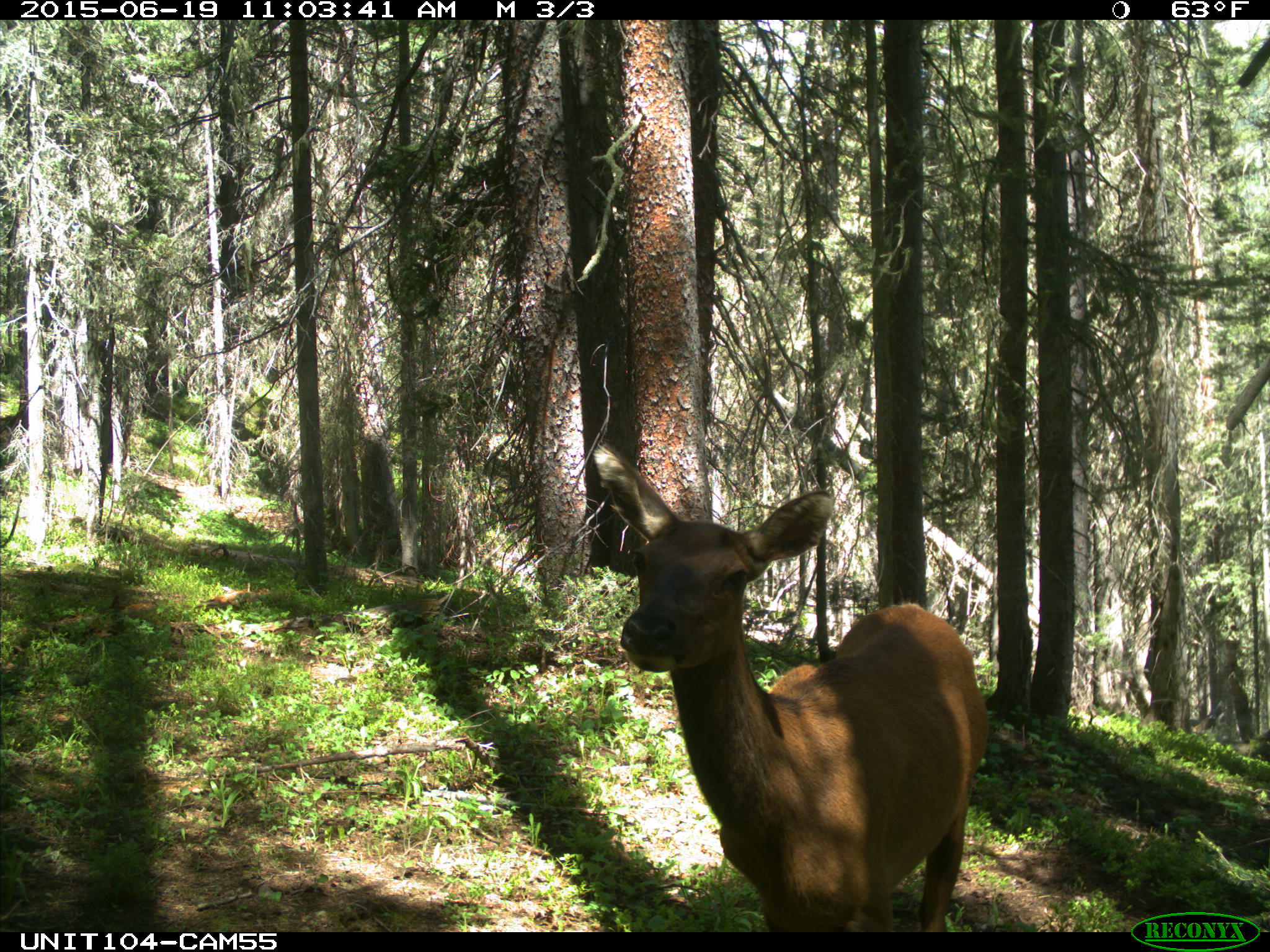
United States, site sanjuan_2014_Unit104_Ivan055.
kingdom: Animalia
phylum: Chordata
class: Mammalia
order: Artiodactyla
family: Cervidae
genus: Cervus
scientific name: Cervus elaphus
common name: red deer